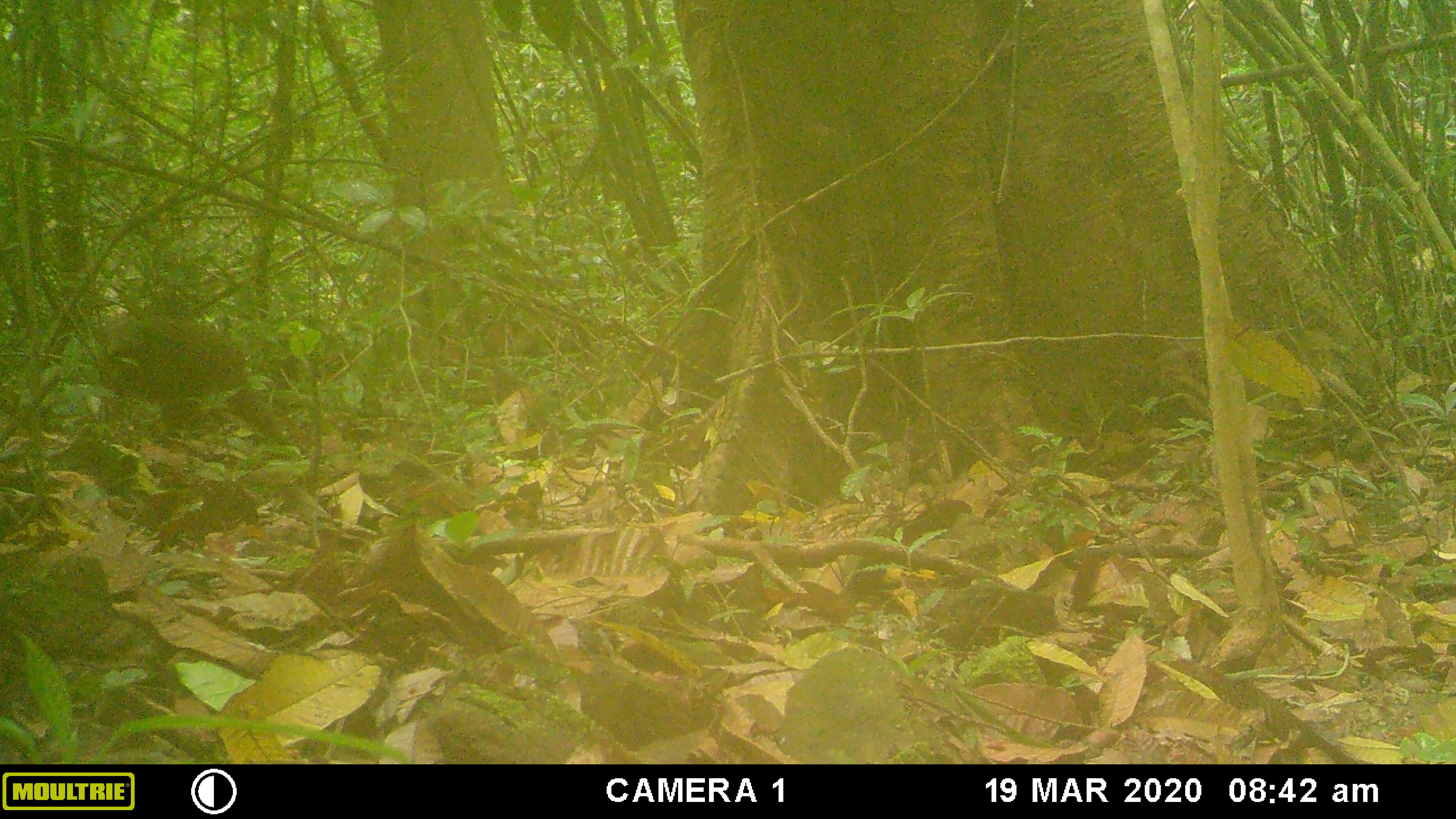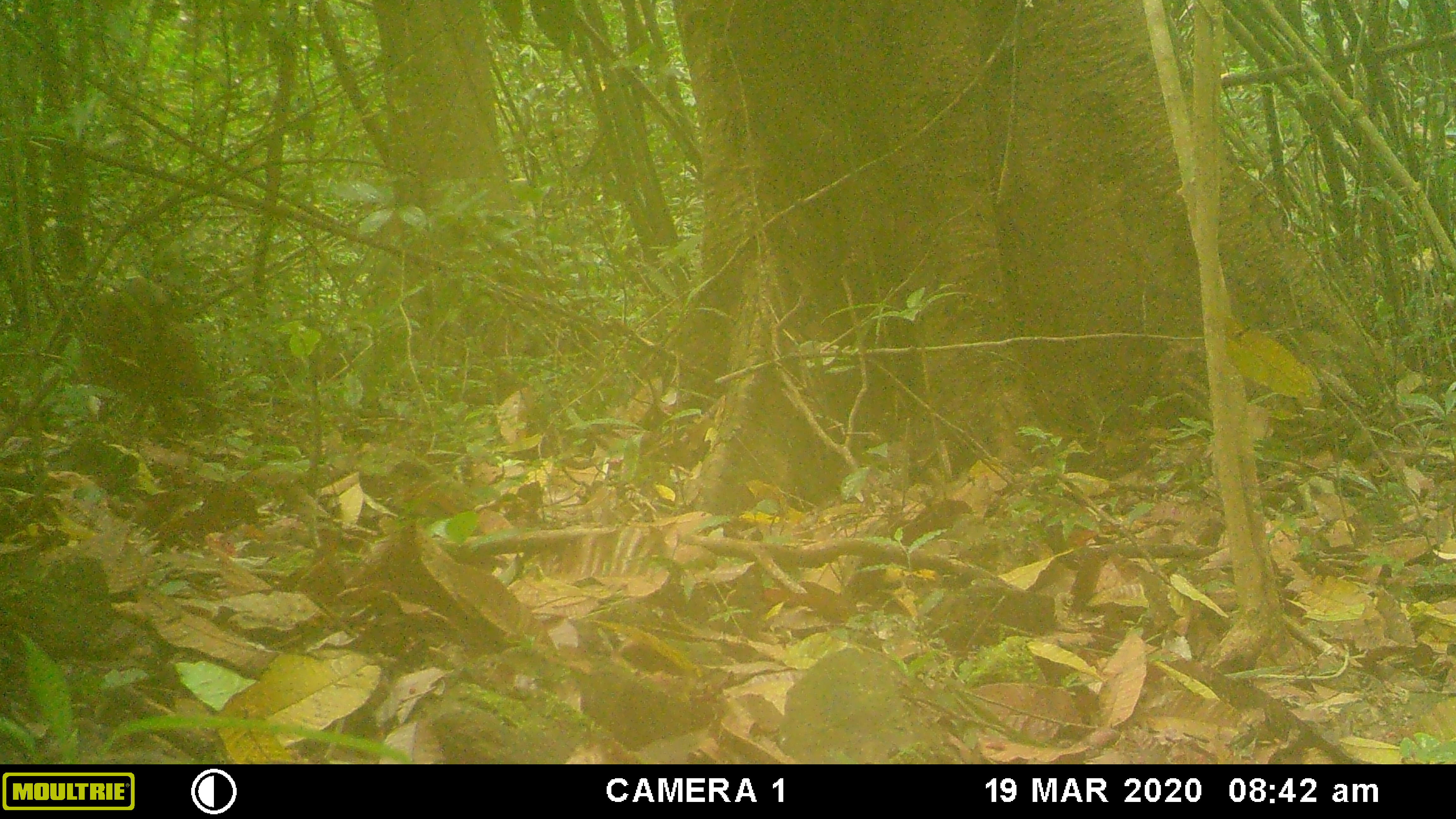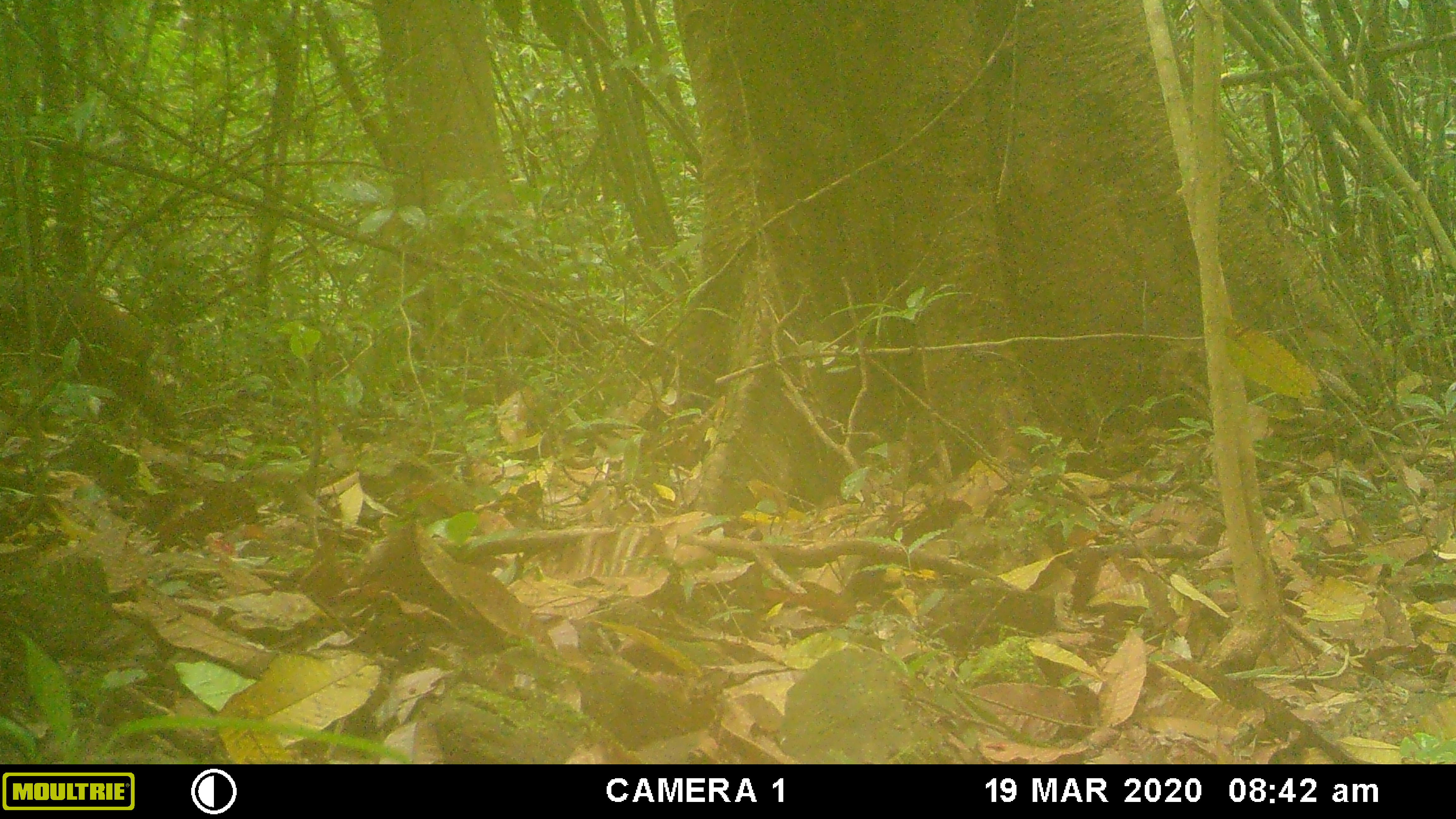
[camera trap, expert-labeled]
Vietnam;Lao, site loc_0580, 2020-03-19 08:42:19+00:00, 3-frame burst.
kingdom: Animalia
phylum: Chordata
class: Mammalia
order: Primates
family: Cercopithecidae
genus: Macaca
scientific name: Macaca arctoides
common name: stump-tailed macaque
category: stump tailed macaque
Stump tailed macaque (stump-tailed macaque) (Macaca arctoides). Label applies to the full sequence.